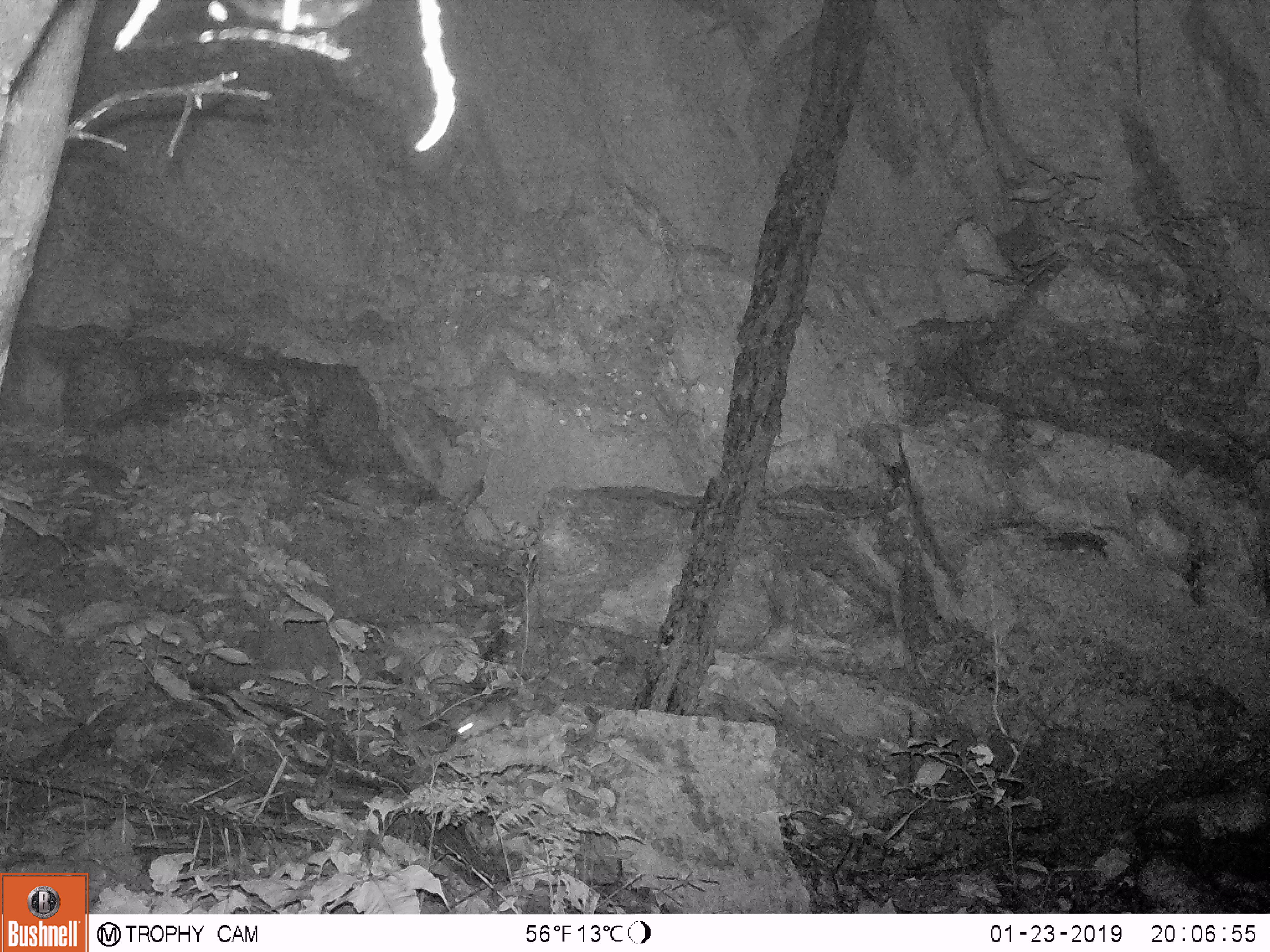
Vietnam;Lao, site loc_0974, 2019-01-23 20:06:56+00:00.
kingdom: Animalia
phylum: Chordata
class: Mammalia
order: Rodentia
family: Muridae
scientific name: Muridae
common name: old-world mice and rats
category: unidentified murid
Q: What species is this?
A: Unidentified murid (old-world mice and rats) (Muridae).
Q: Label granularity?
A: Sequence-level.